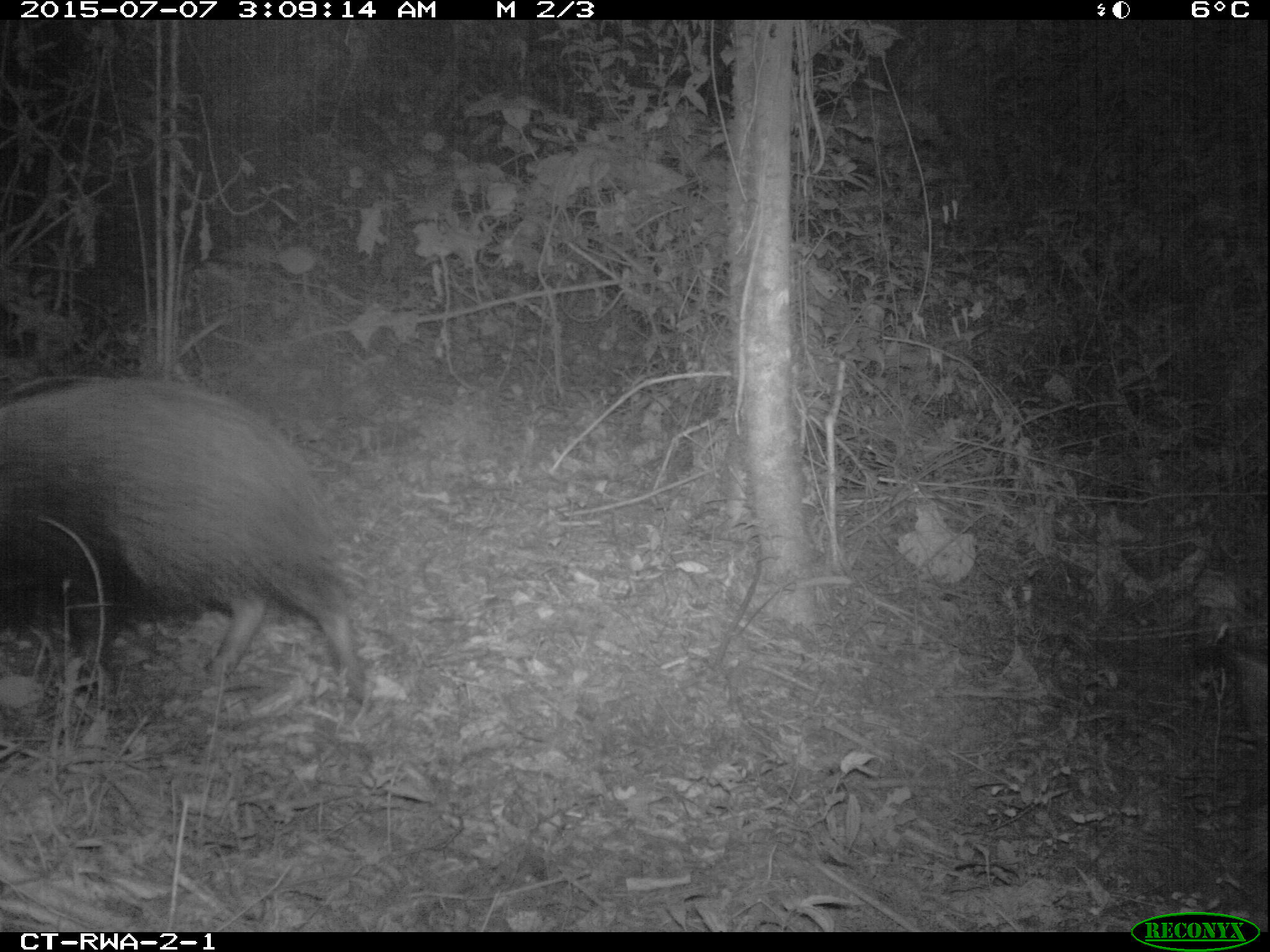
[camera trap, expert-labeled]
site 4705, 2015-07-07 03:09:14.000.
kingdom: Animalia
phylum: Chordata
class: Mammalia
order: Artiodactyla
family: Suidae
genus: Potamochoerus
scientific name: Potamochoerus larvatus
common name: bushpig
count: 1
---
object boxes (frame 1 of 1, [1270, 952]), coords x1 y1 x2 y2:
potamochoerus larvatus: 0 374 369 703